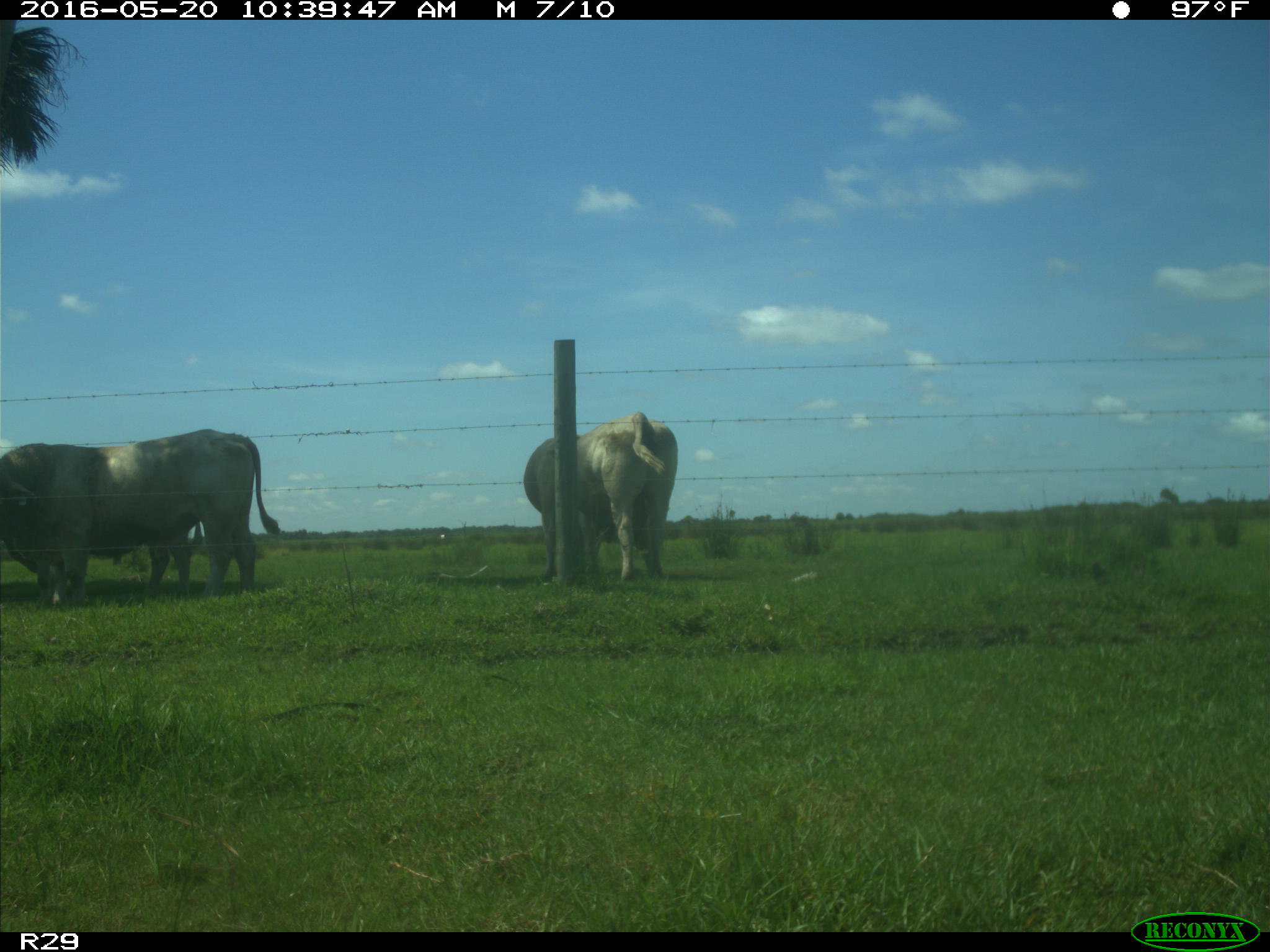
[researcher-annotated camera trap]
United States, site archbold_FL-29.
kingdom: Animalia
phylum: Chordata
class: Mammalia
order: Artiodactyla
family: Bovidae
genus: Bos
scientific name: Bos taurus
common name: domestic cow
Bos taurus (domestic cow).